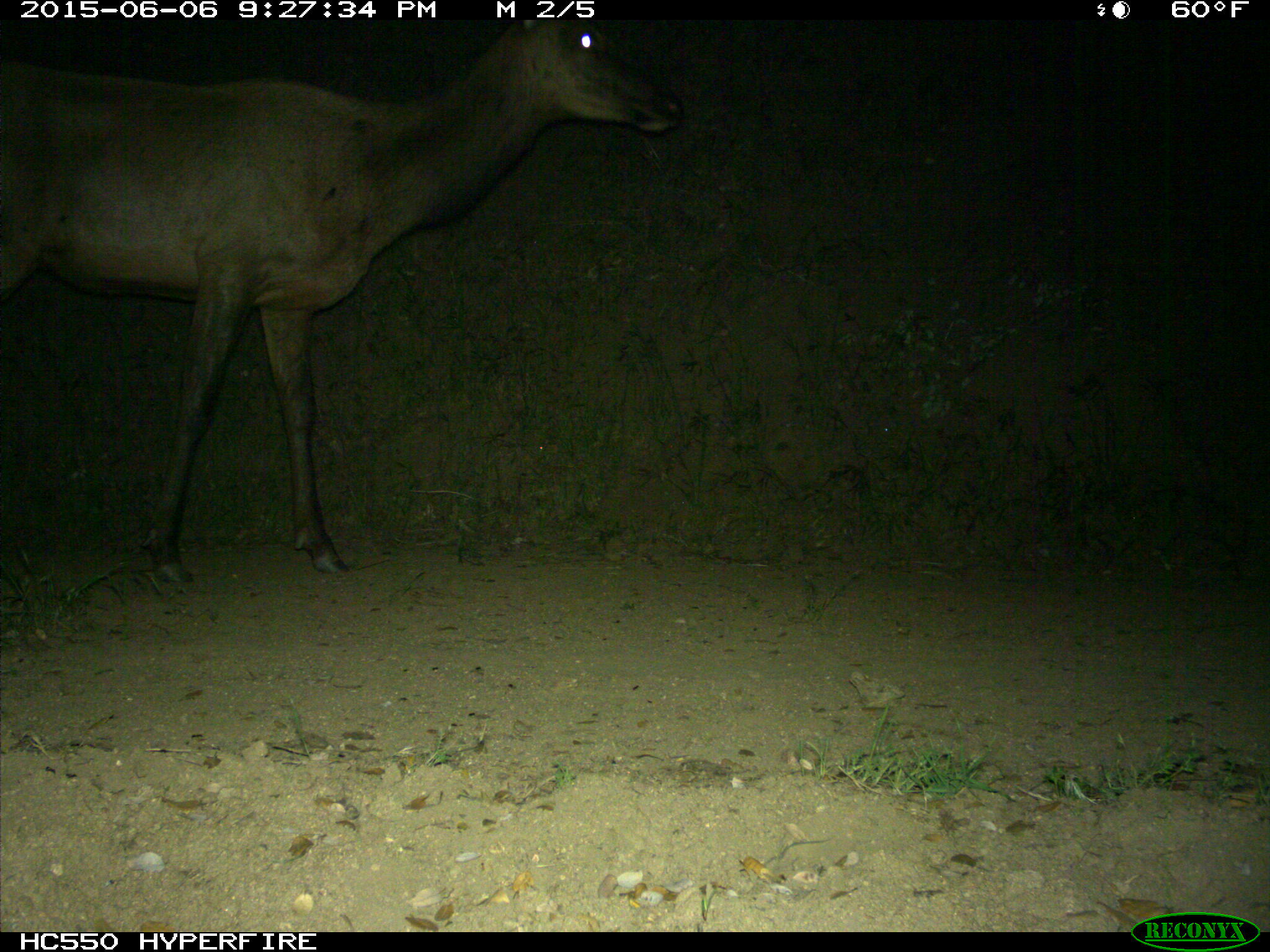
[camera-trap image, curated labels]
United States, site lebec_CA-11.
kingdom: Animalia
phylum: Chordata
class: Mammalia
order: Artiodactyla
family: Cervidae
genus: Cervus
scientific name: Cervus canadensis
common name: elk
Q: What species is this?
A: Cervus canadensis (elk).